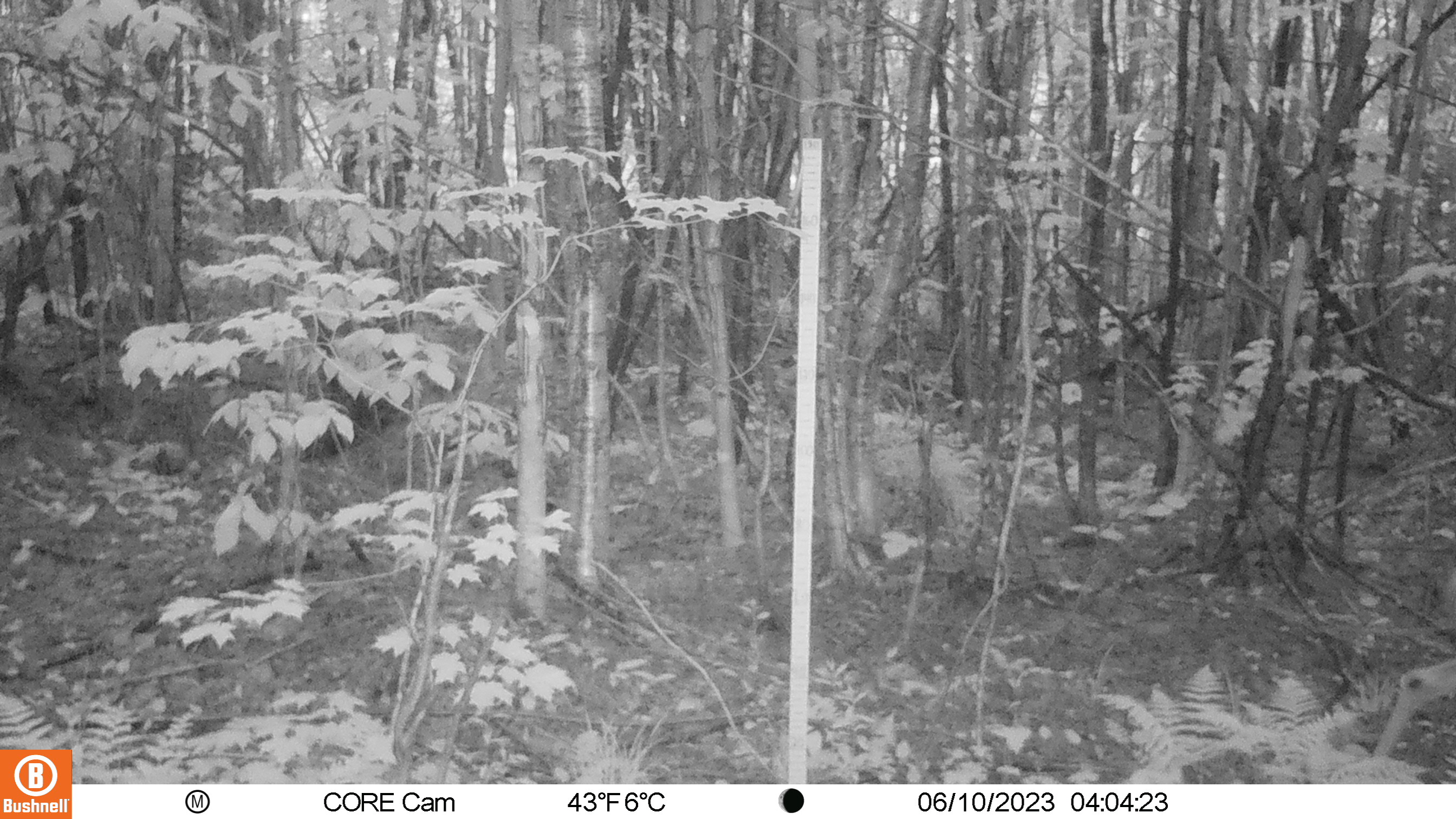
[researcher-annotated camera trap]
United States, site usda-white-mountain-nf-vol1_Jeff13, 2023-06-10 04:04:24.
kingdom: Animalia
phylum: Chordata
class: Mammalia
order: Artiodactyla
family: Cervidae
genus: Odocoileus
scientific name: Odocoileus virginianus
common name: white-tailed deer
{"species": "white-tailed deer (Odocoileus virginianus)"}